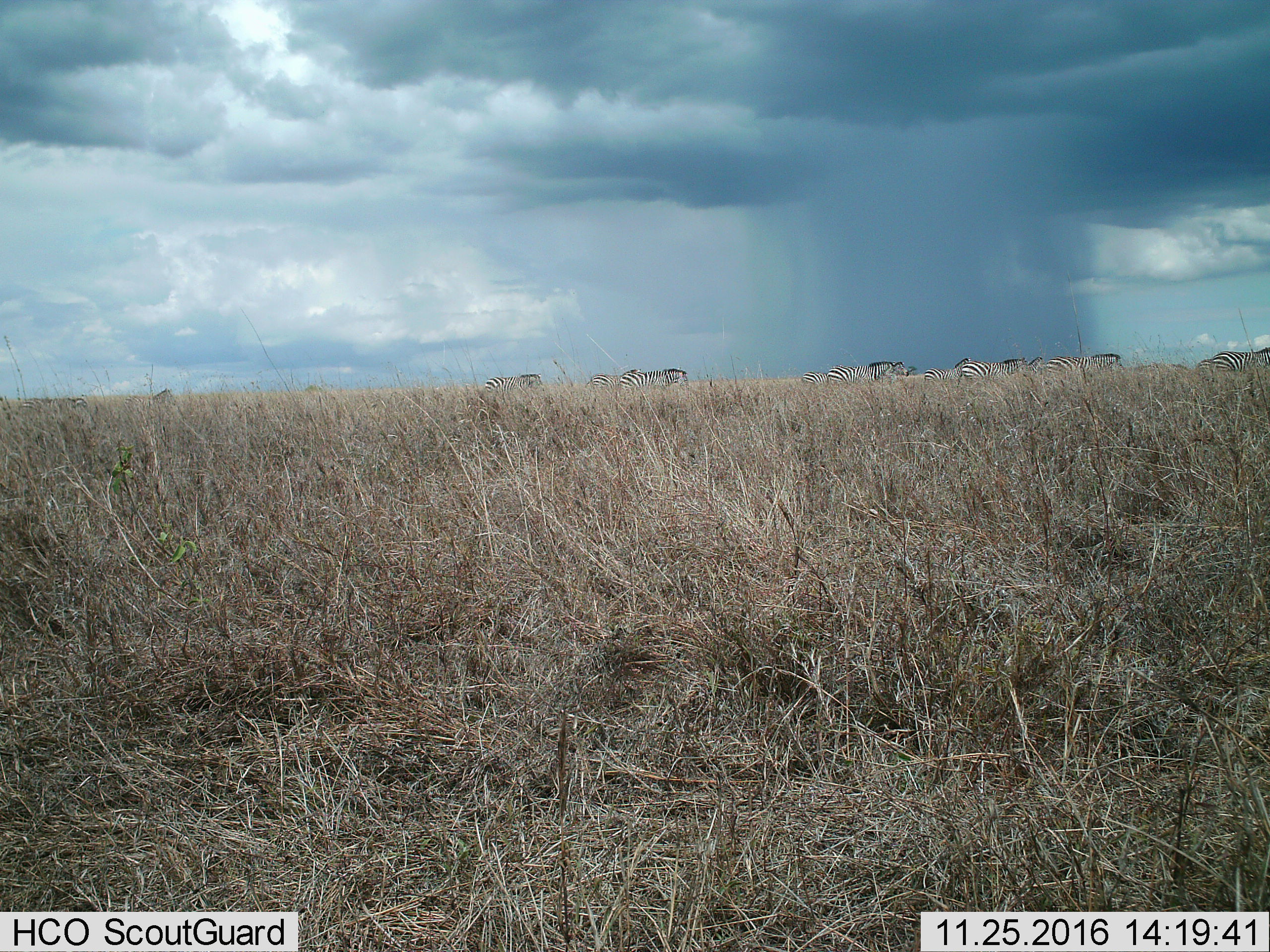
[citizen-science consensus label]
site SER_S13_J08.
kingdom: Animalia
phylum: Chordata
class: Mammalia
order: Perissodactyla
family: Equidae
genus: Equus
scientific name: Equus quagga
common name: plains zebra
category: zebraplains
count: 11-50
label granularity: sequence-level